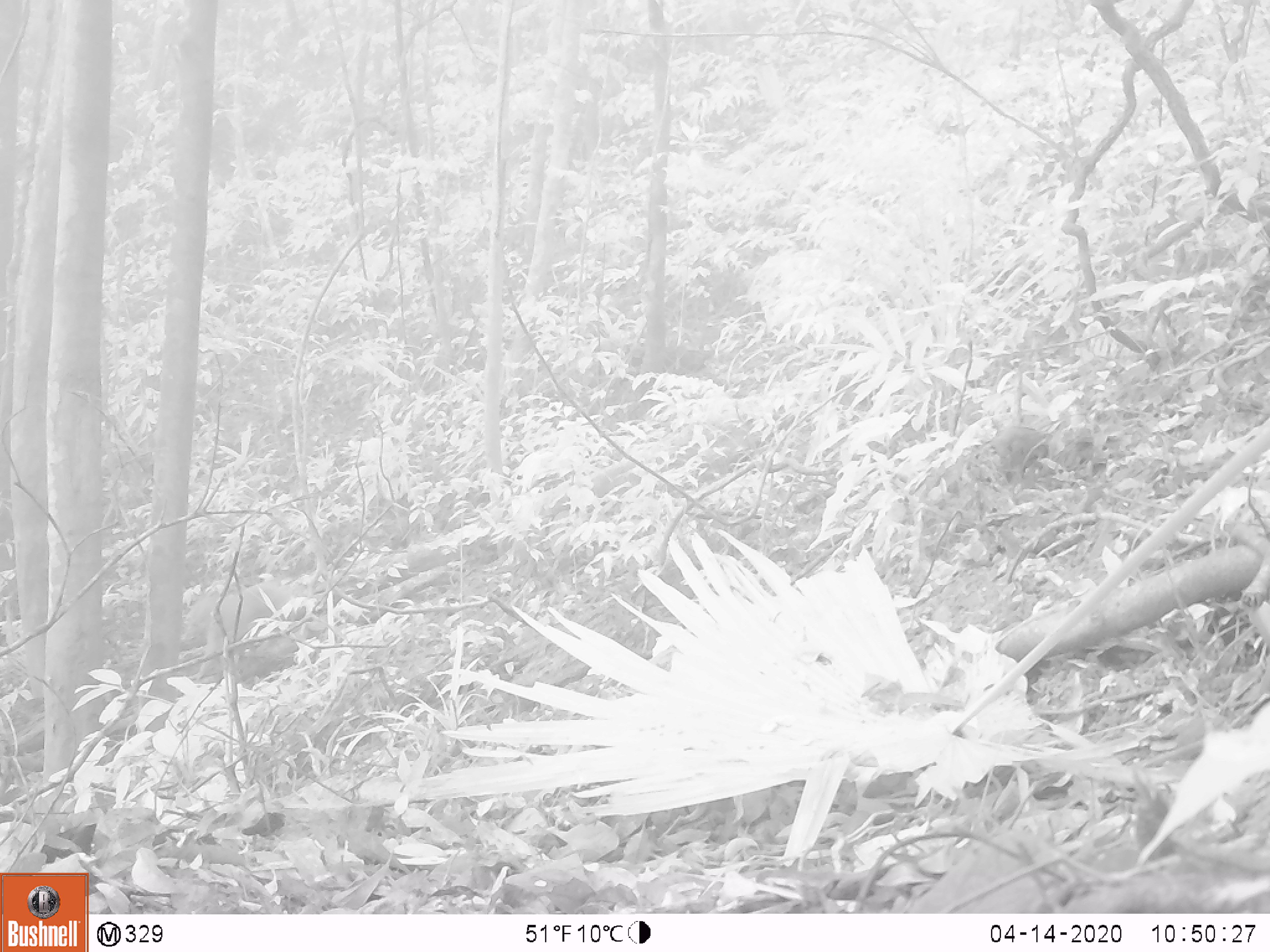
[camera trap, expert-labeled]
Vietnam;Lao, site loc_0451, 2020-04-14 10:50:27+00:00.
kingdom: Animalia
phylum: Chordata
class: Mammalia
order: Primates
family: Cercopithecidae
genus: Macaca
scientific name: Macaca nemestrina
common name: pig-tailed macaque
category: pig tailed macaque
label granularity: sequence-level